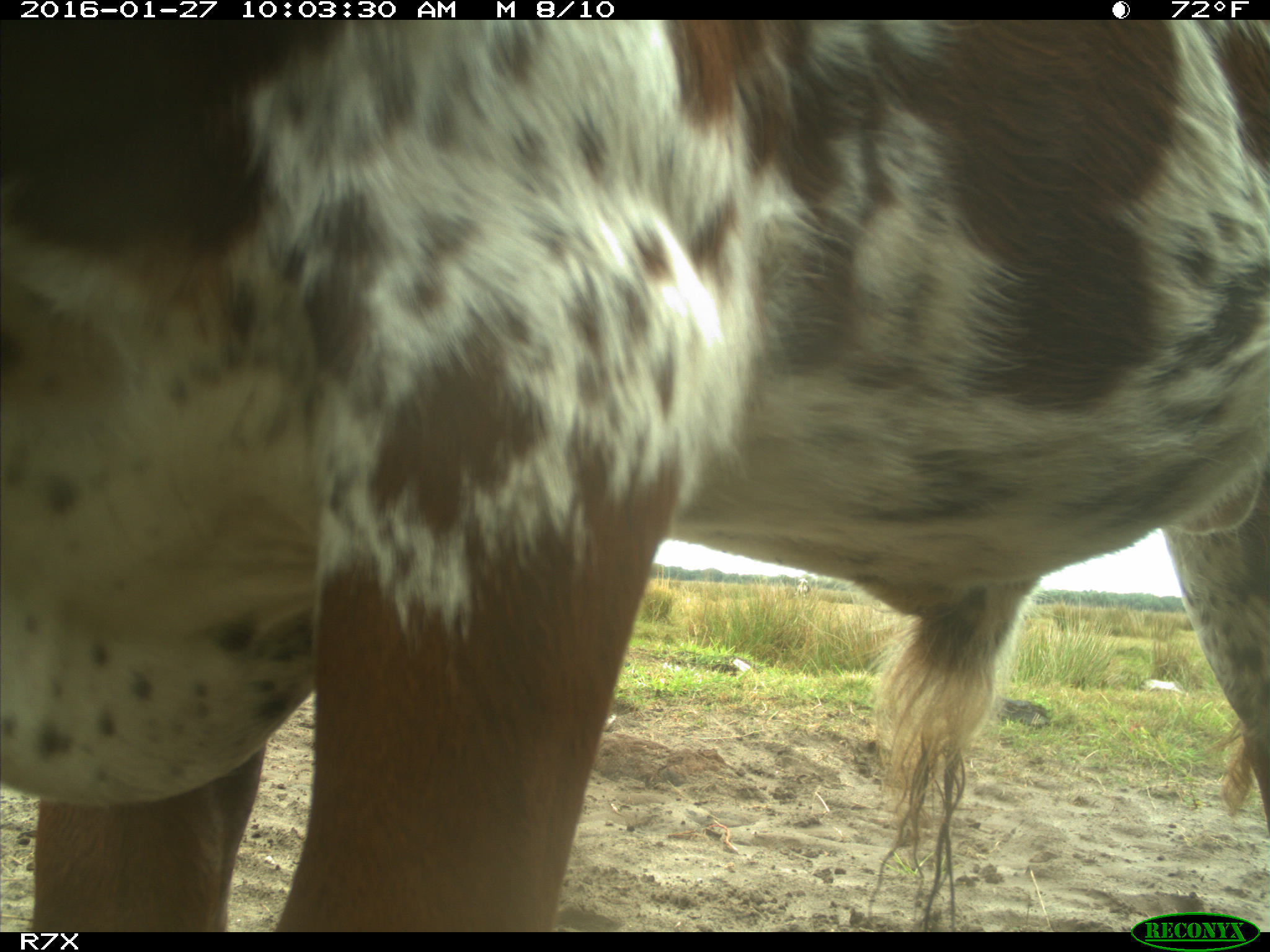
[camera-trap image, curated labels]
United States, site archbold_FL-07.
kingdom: Animalia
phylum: Chordata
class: Mammalia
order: Artiodactyla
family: Bovidae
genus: Bos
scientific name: Bos taurus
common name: domestic cow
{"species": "Bos taurus (domestic cow)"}